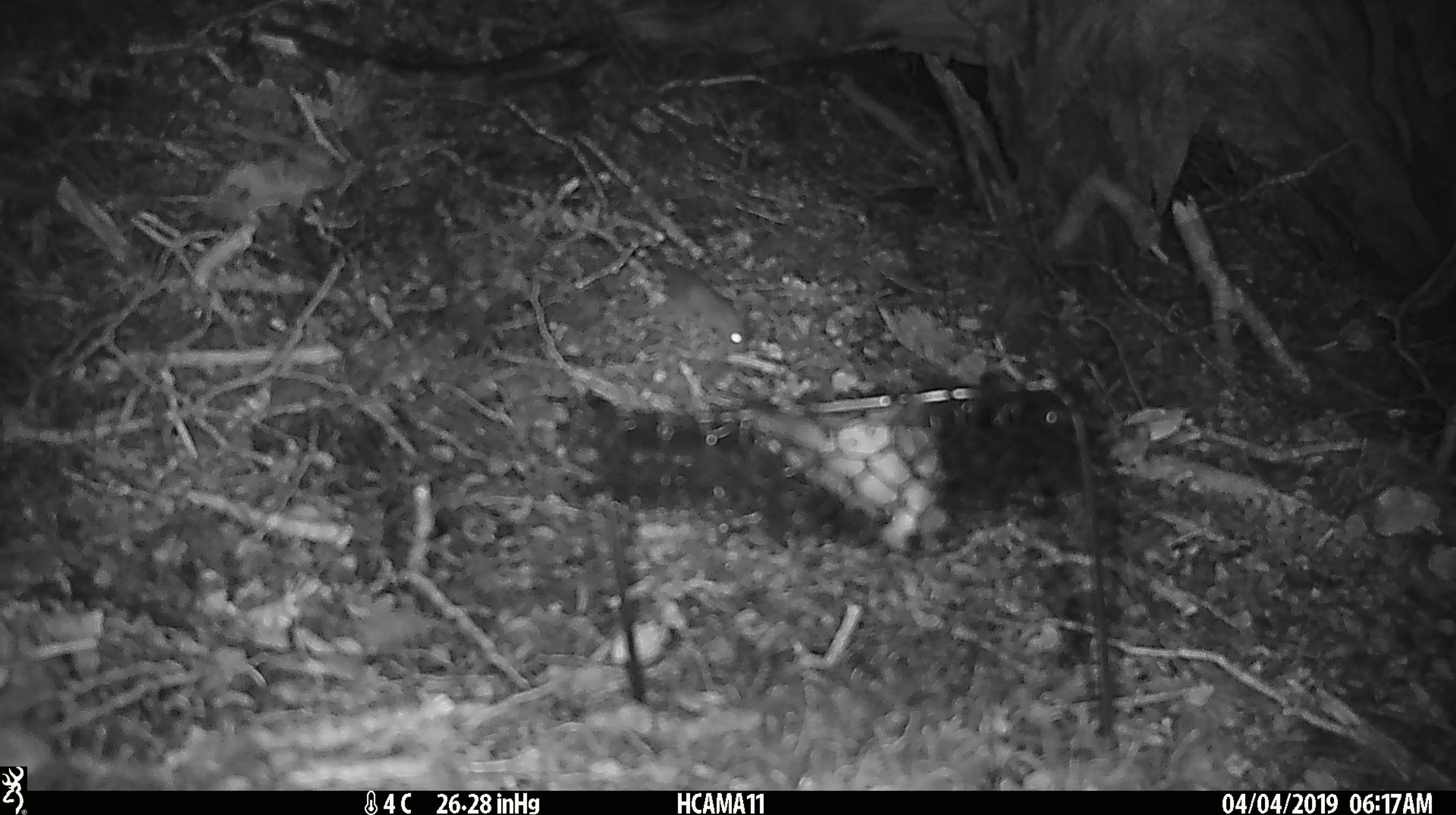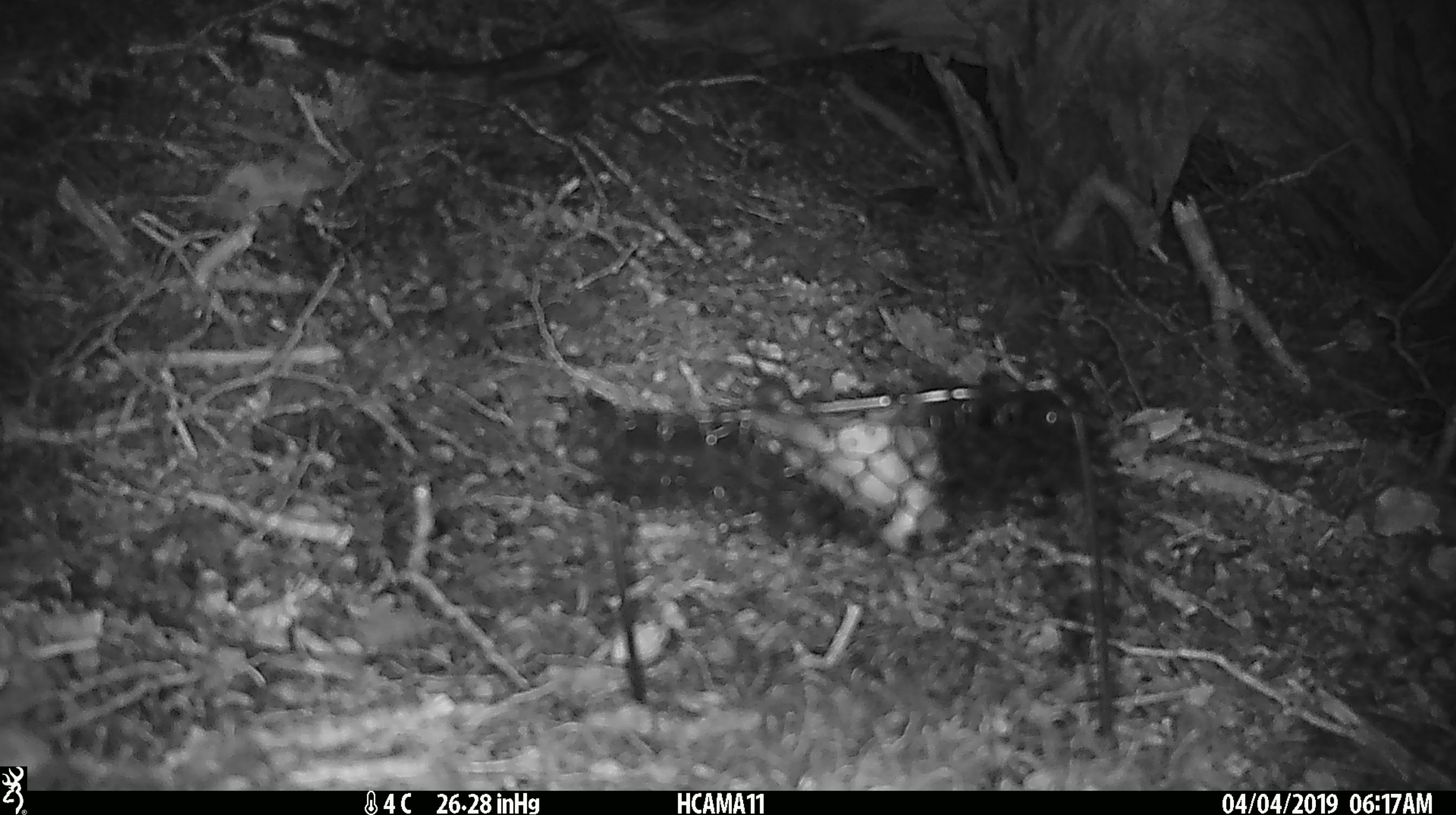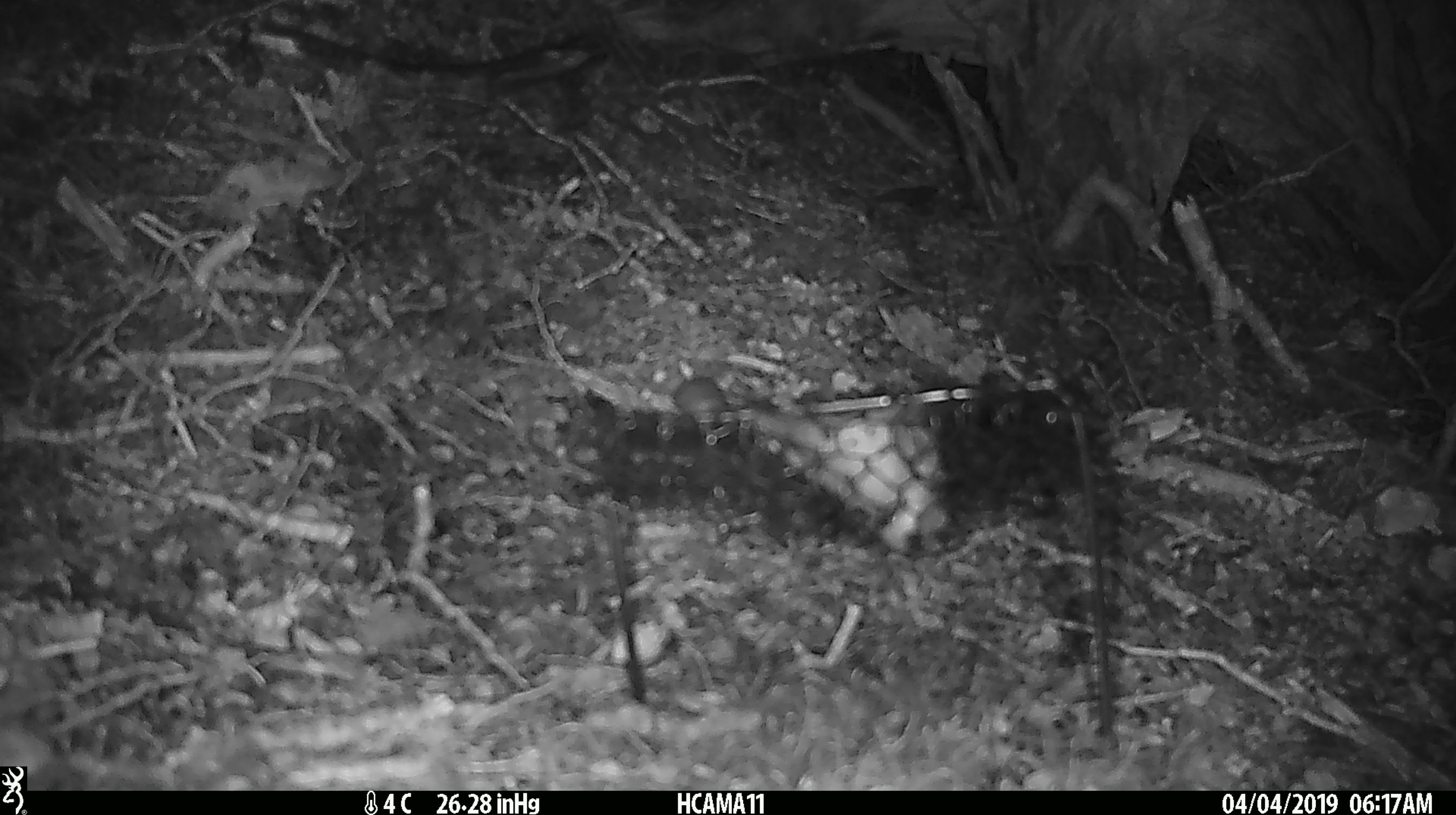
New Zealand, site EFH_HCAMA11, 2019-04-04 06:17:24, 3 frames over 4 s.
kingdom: Animalia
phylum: Chordata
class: Mammalia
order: Rodentia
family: Muridae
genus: Mus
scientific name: Mus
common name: mouse